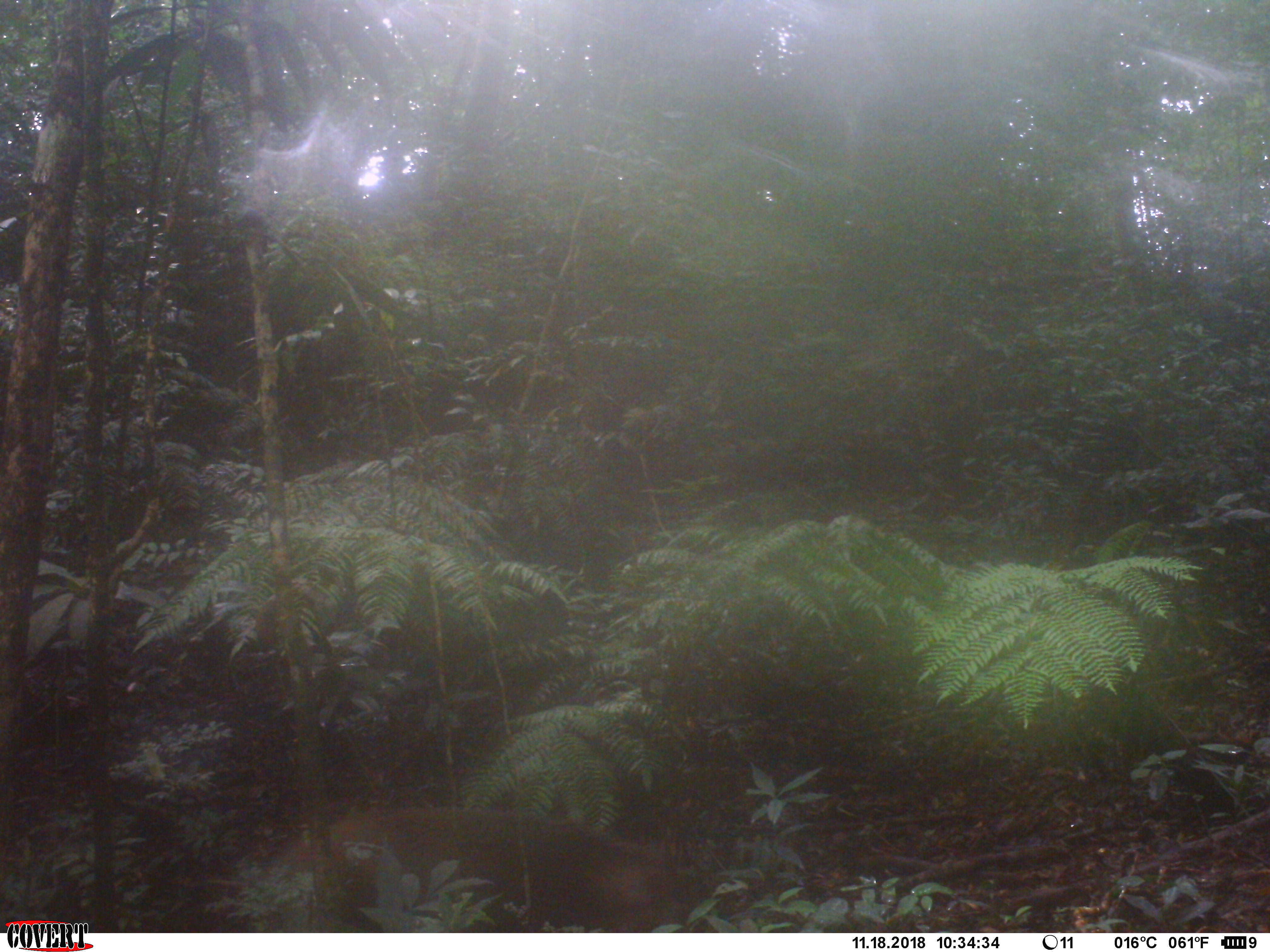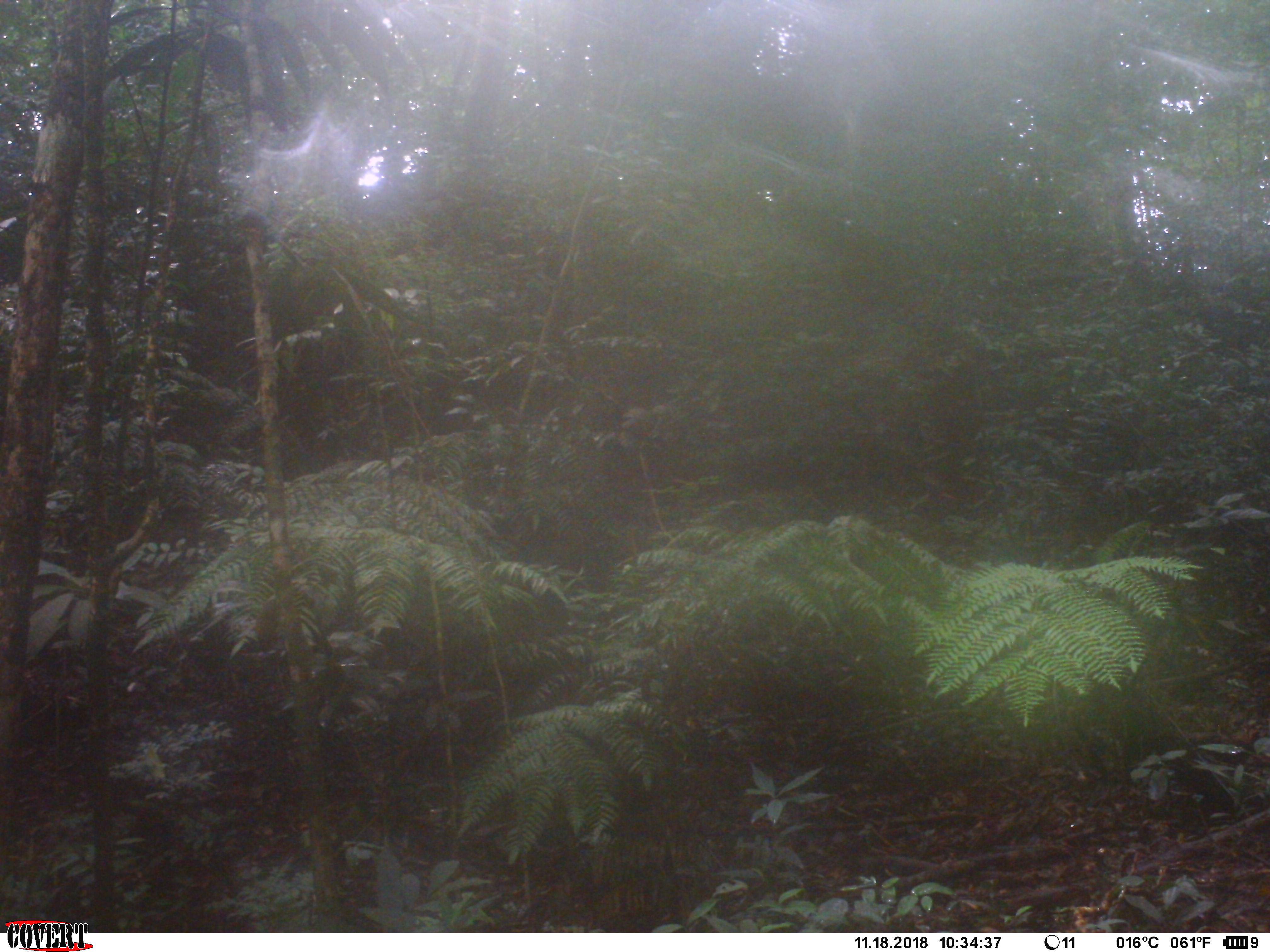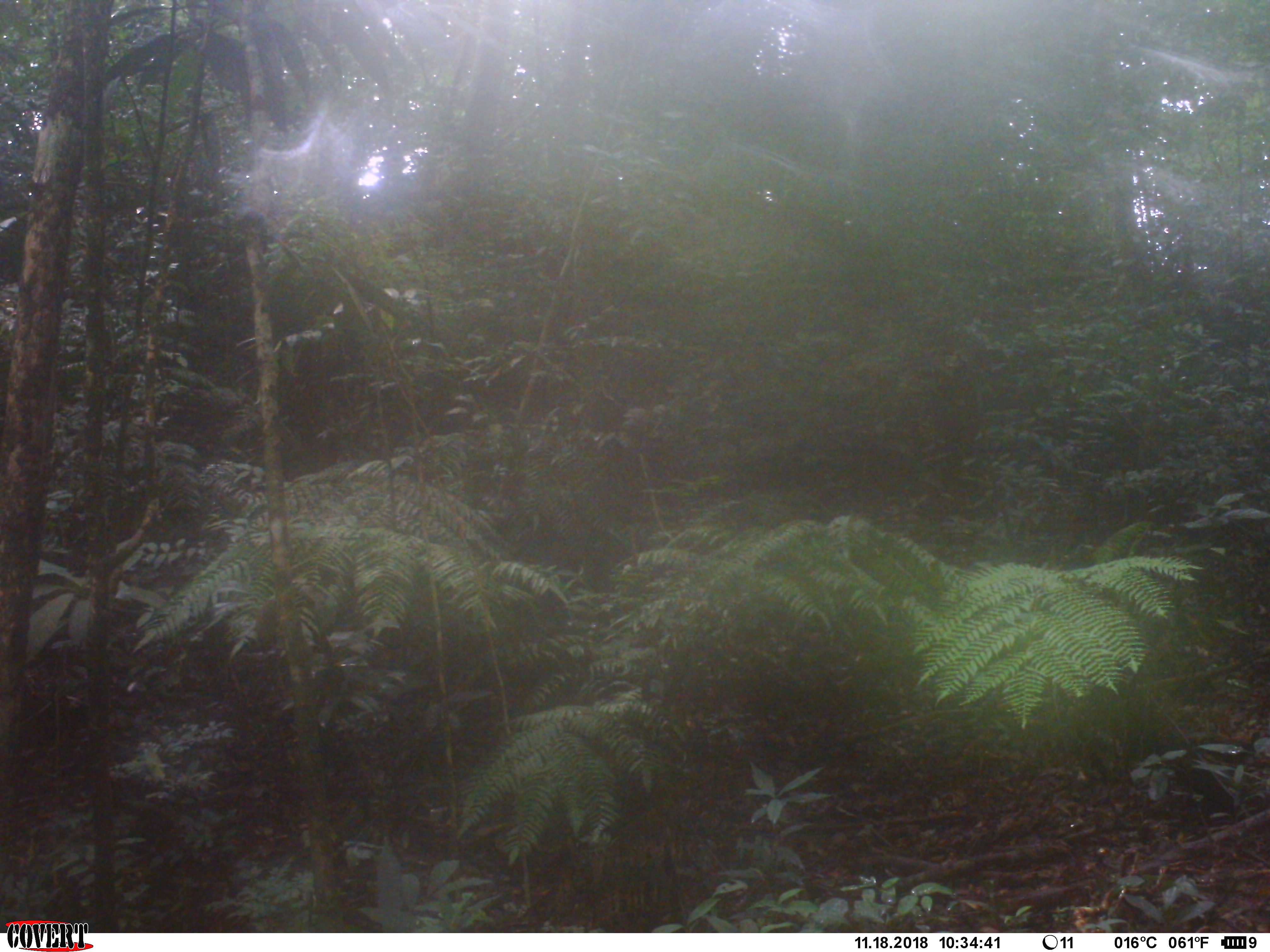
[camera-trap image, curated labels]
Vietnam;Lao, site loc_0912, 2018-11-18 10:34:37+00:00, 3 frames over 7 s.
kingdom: Animalia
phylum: Chordata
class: Mammalia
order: Artiodactyla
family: Suidae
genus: Sus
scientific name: Sus scrofa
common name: eurasian wild pig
Eurasian wild pig (Sus scrofa). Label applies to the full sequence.